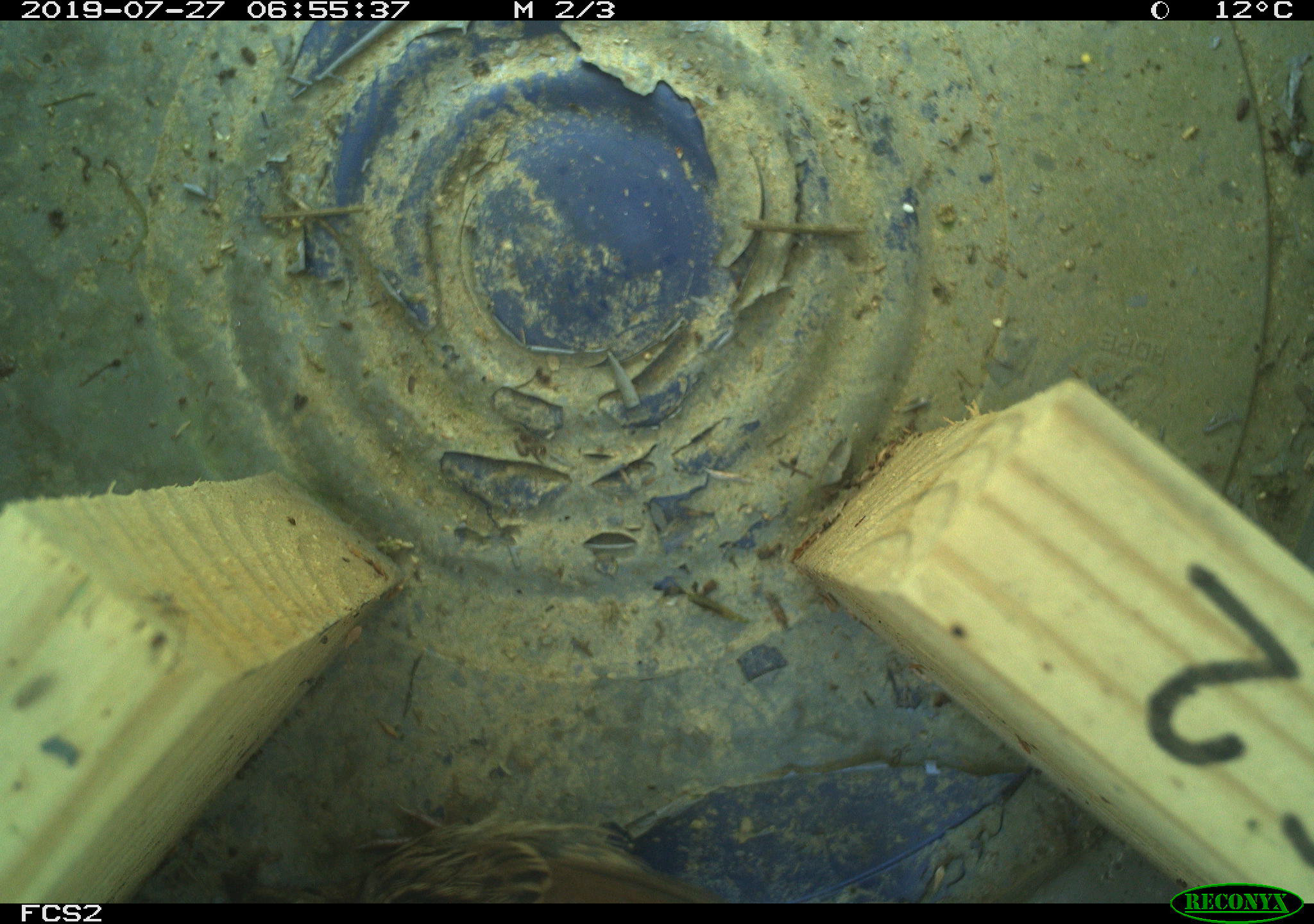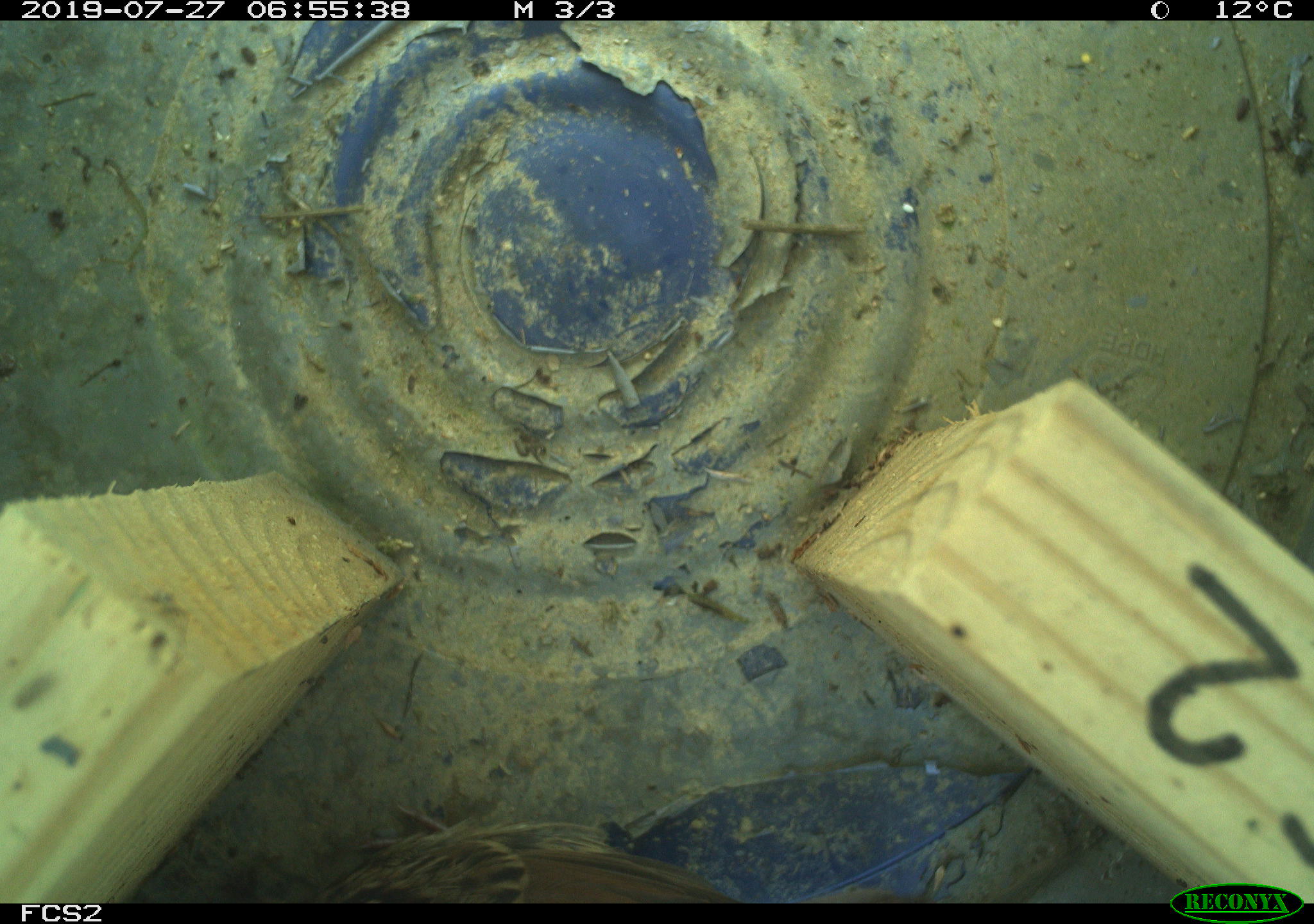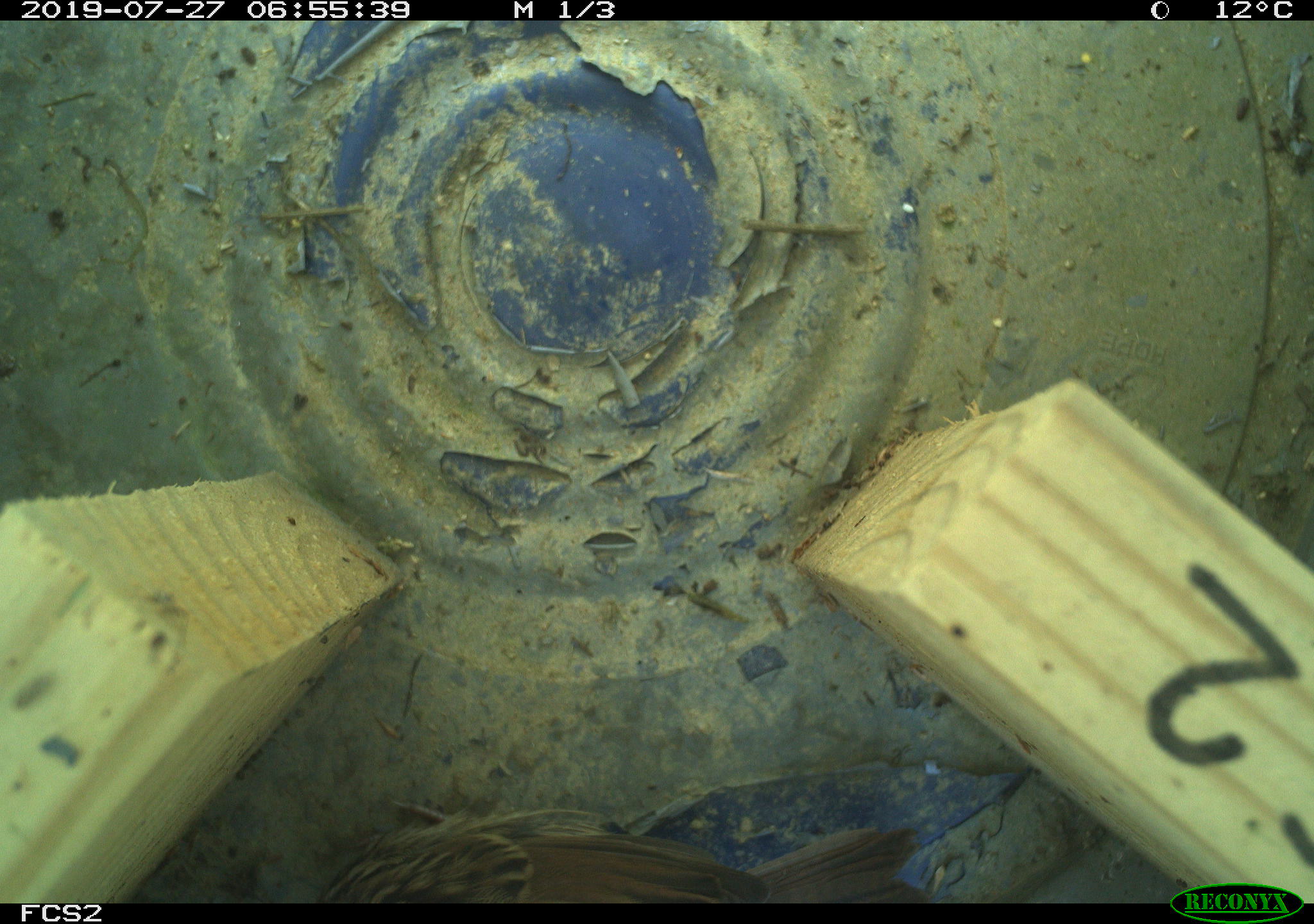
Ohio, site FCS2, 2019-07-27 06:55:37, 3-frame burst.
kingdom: Animalia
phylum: Chordata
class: Aves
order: Passeriformes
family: Passerellidae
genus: Melospiza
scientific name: Melospiza melodia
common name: song sparrow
Song sparrow (Melospiza melodia).